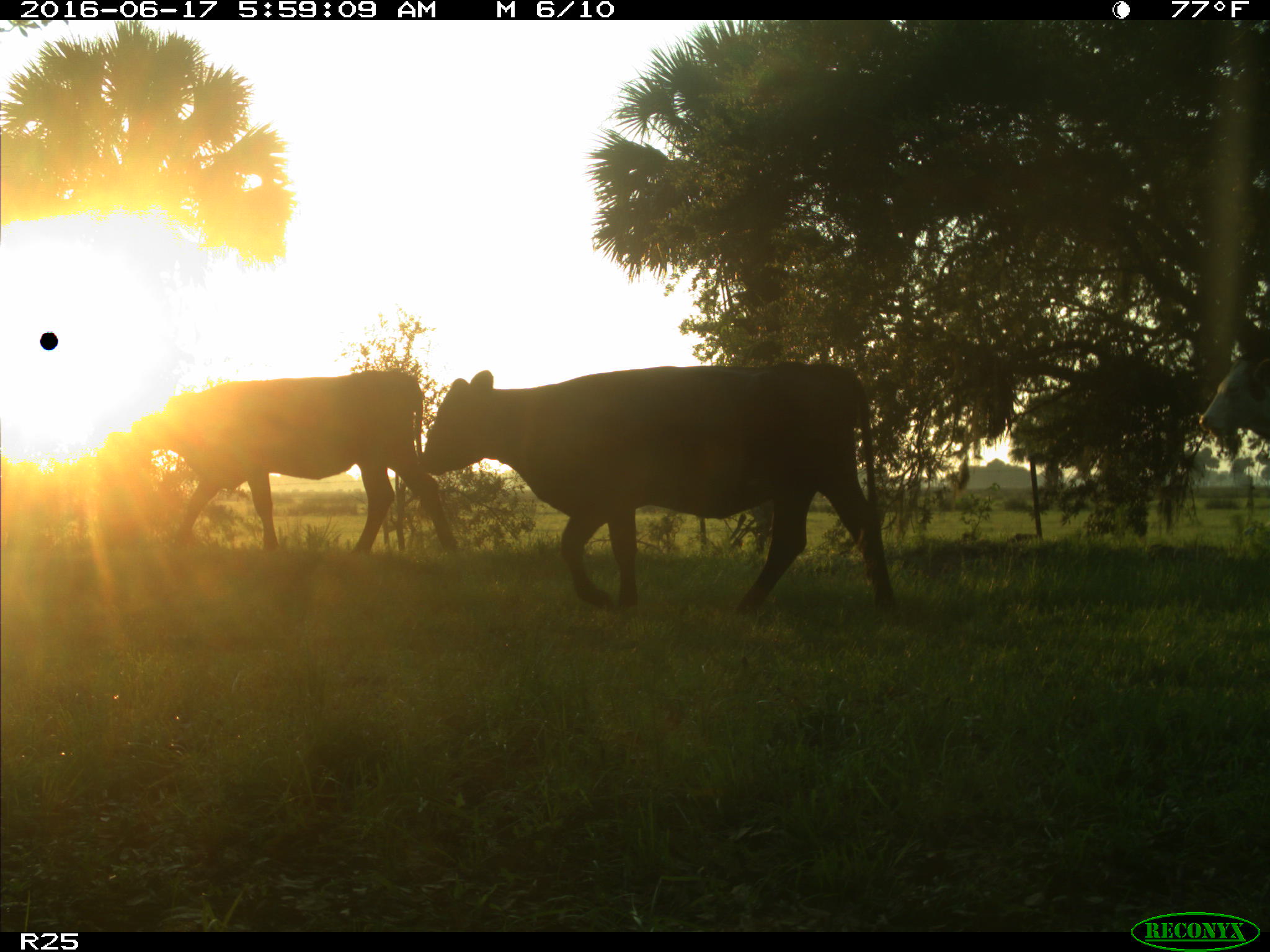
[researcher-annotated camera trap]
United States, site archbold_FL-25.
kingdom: Animalia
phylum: Chordata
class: Mammalia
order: Artiodactyla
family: Bovidae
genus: Bos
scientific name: Bos taurus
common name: domestic cow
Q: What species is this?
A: Bos taurus (domestic cow).